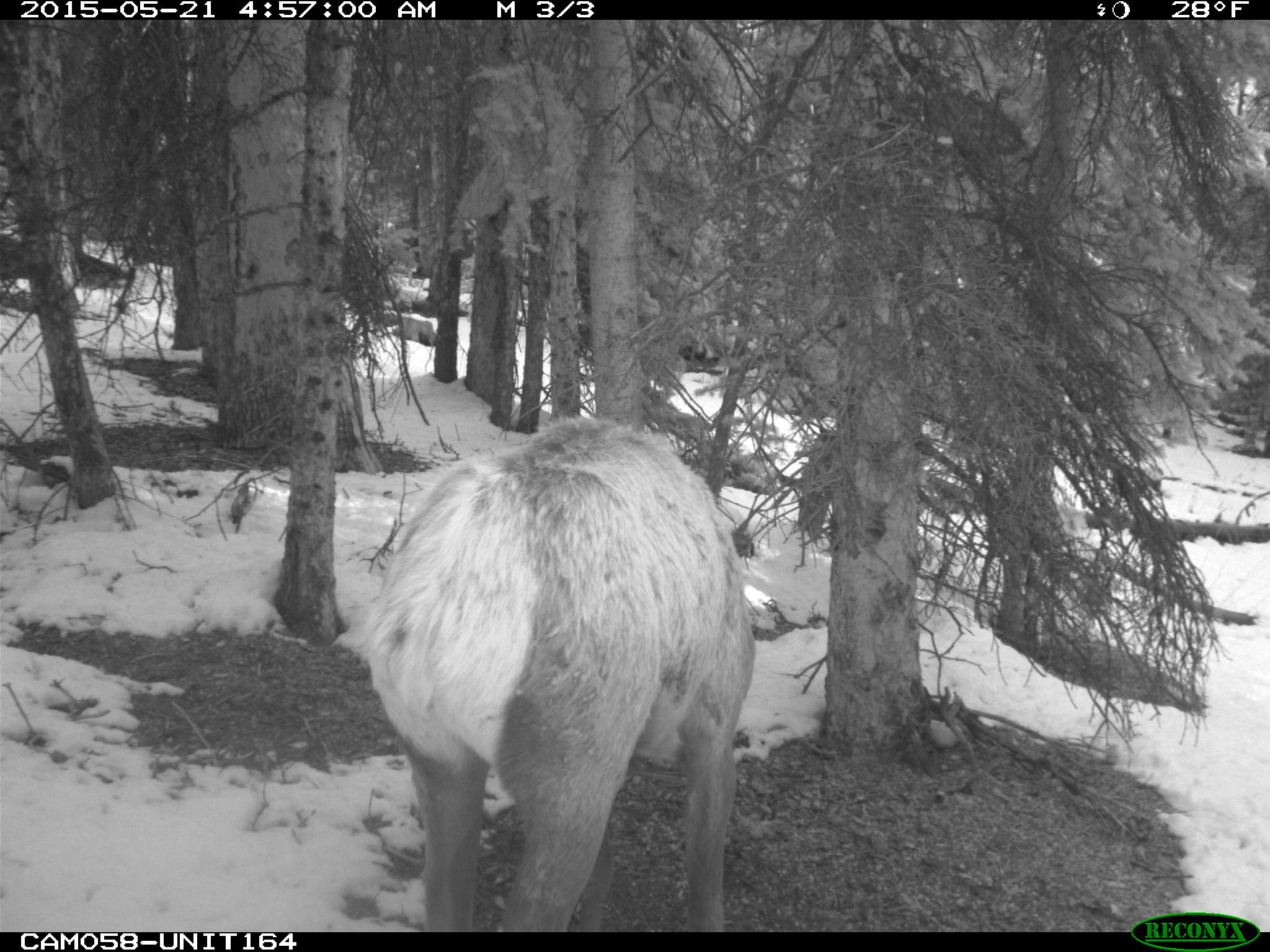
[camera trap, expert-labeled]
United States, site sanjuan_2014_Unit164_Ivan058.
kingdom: Animalia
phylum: Chordata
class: Mammalia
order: Artiodactyla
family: Cervidae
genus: Cervus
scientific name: Cervus elaphus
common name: red deer